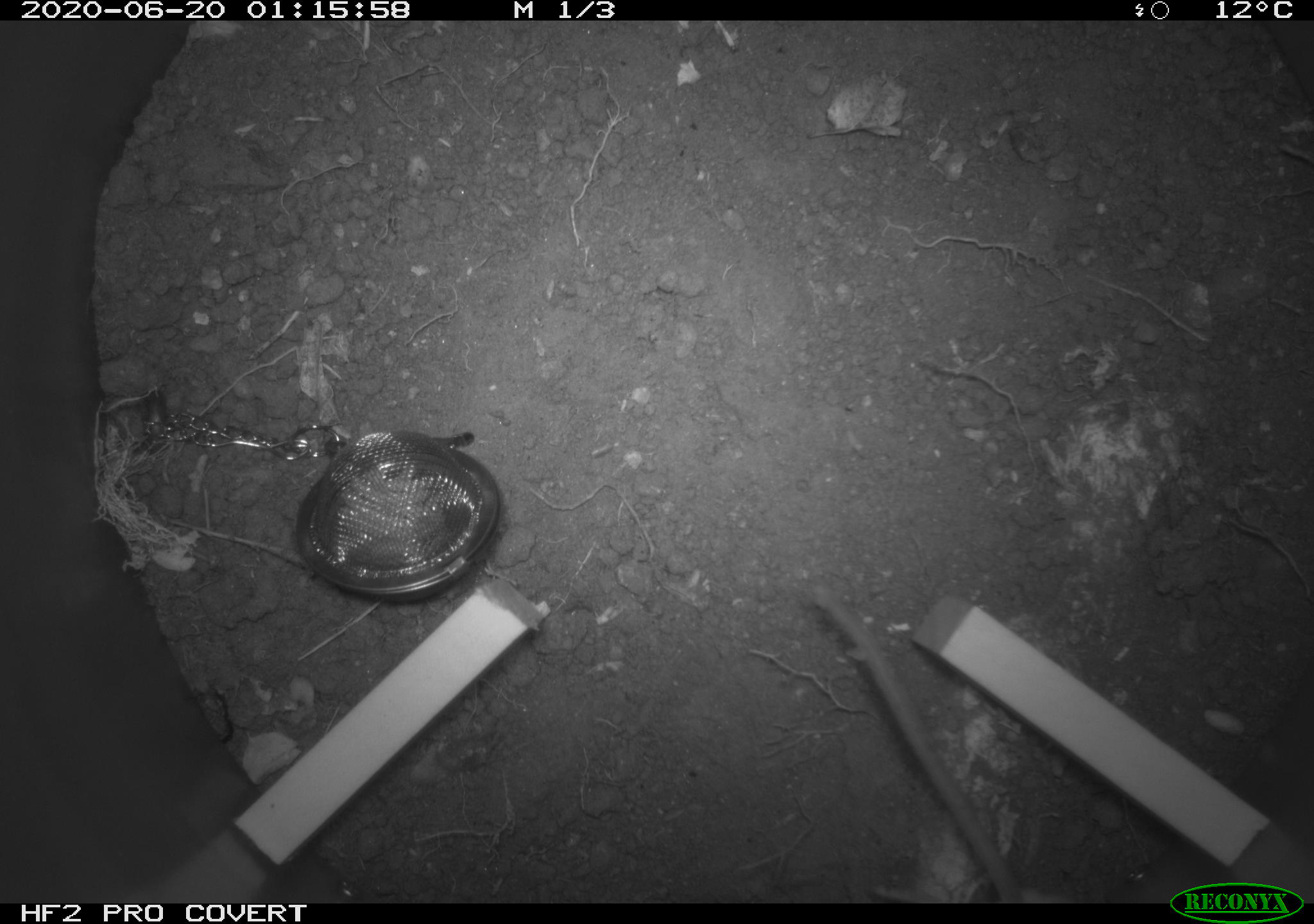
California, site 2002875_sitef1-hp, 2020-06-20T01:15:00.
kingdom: Animalia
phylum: Chordata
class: Mammalia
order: Rodentia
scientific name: Rodentia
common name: mouse species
Mouse species (Rodentia).